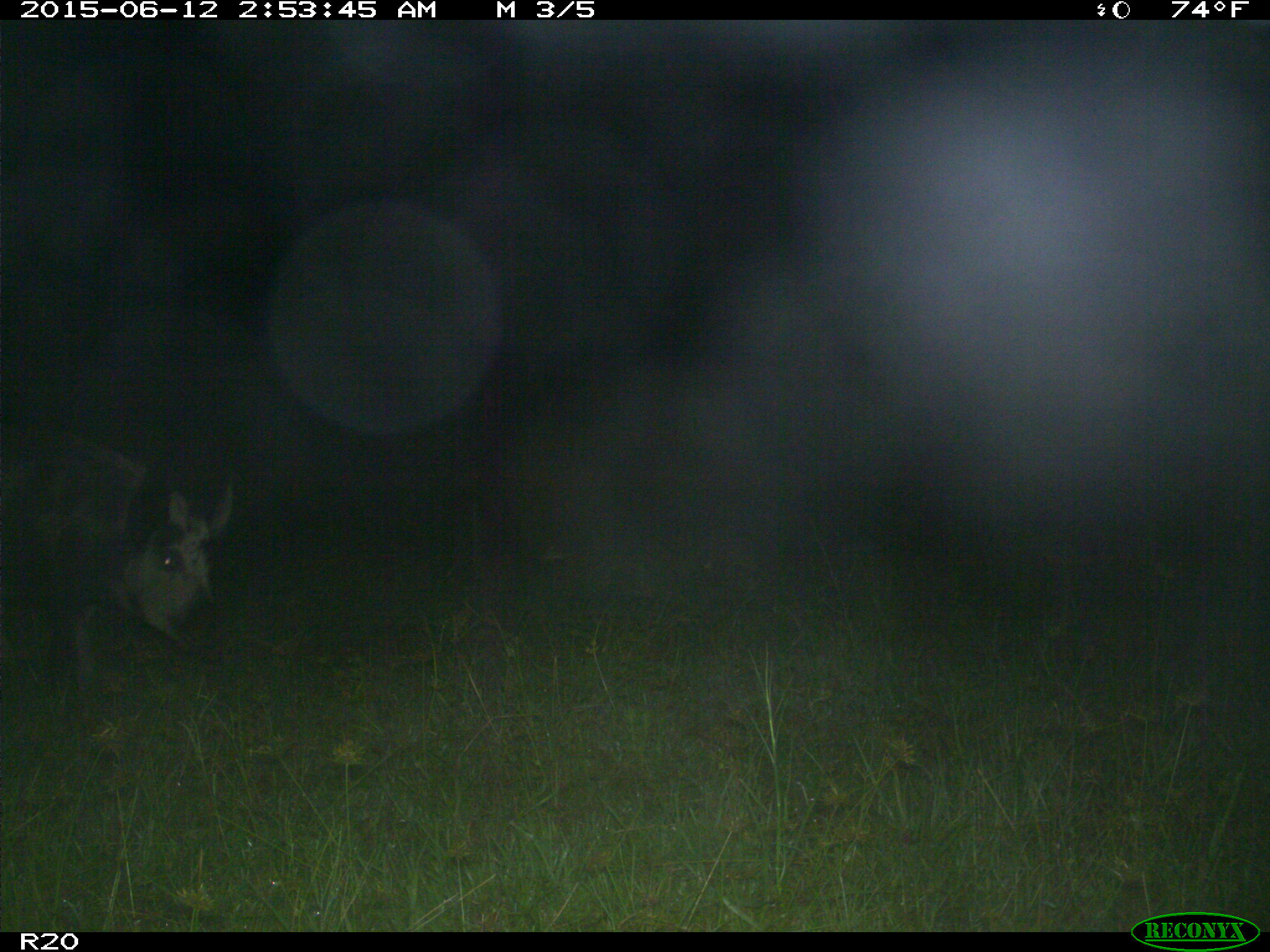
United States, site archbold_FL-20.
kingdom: Animalia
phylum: Chordata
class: Mammalia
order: Artiodactyla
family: Suidae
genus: Sus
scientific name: Sus scrofa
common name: wild boar